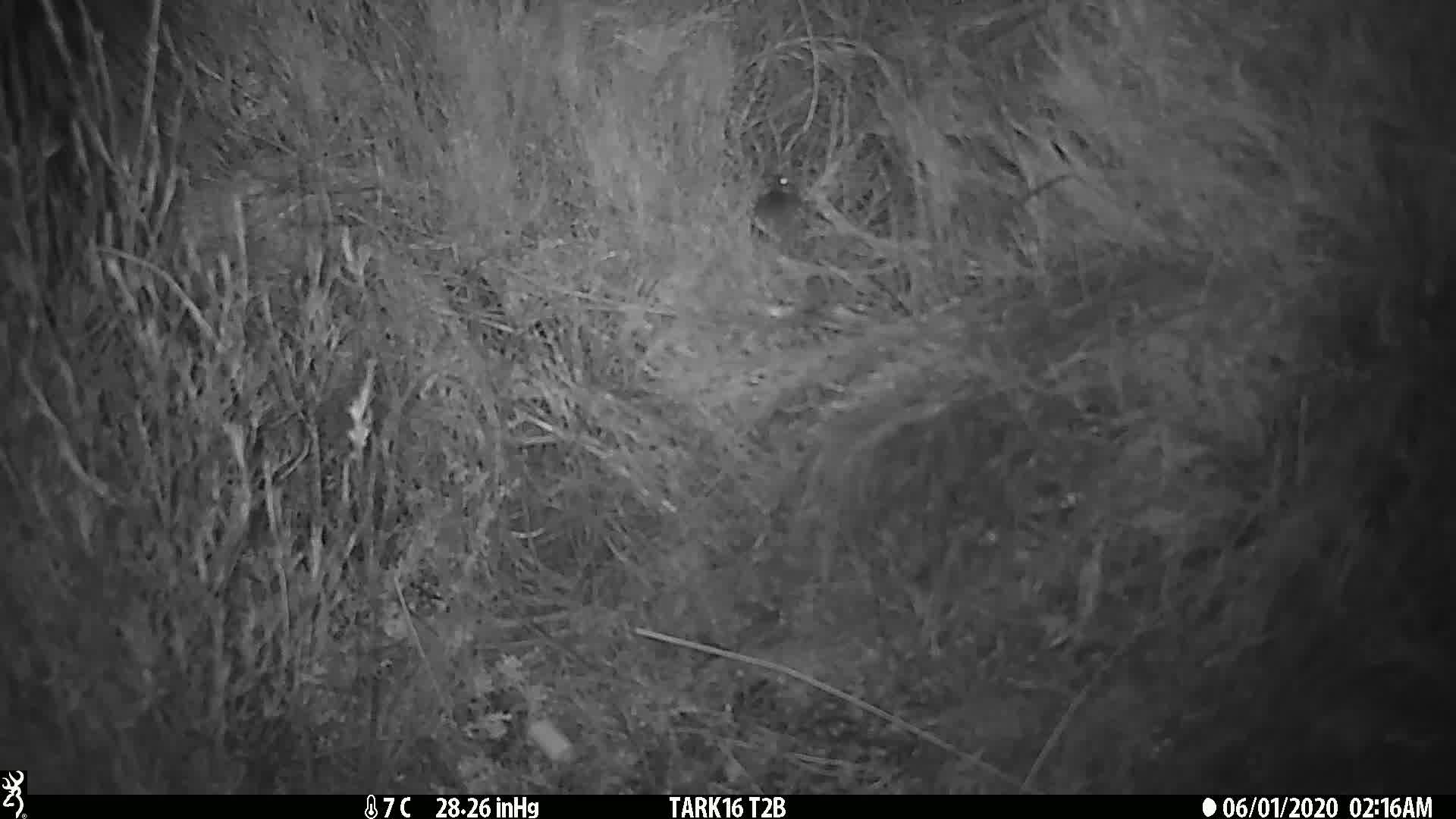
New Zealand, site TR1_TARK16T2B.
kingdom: Animalia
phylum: Chordata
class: Mammalia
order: Rodentia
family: Muridae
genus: Mus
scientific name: Mus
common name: mouse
Mouse (Mus).